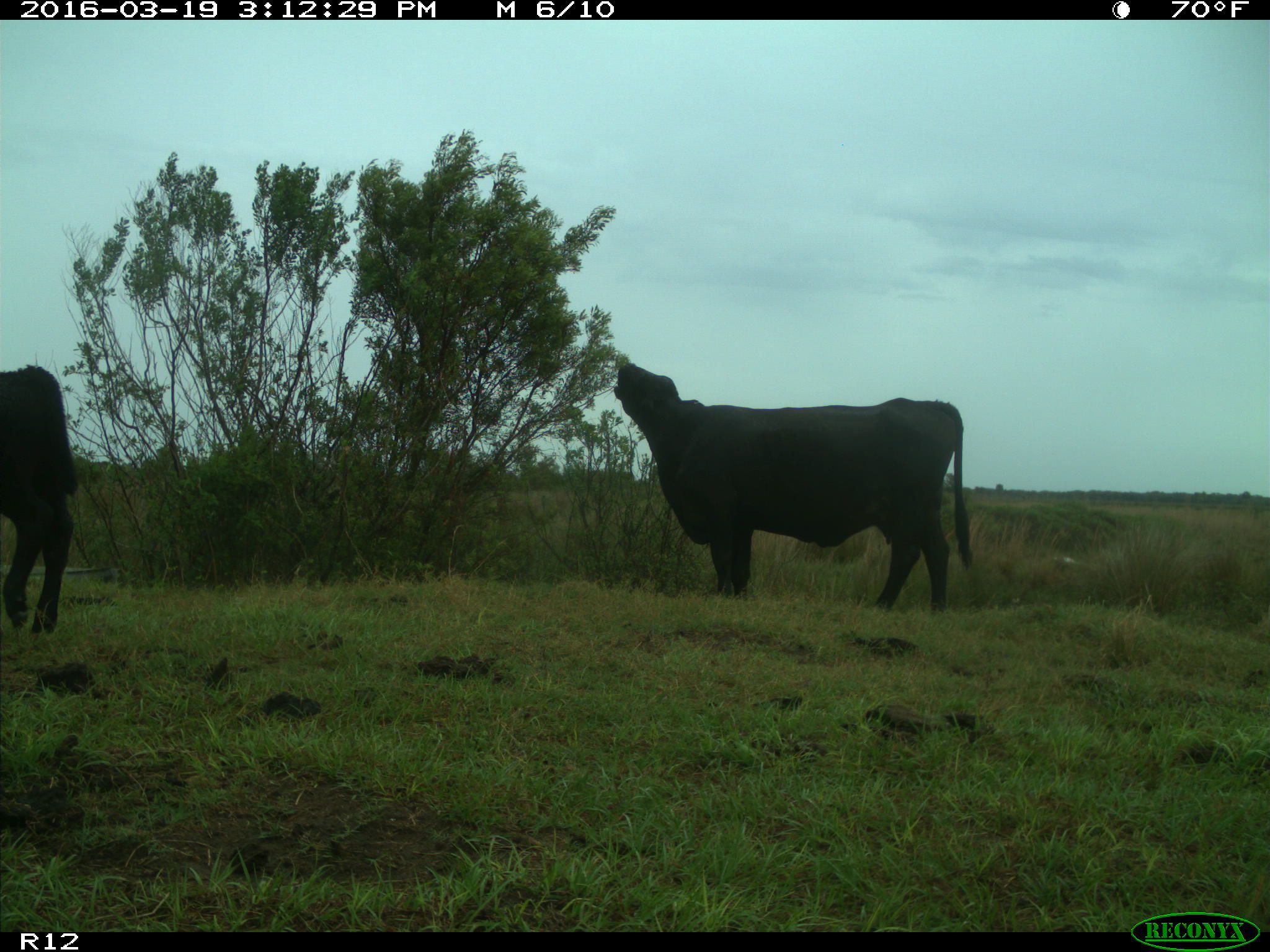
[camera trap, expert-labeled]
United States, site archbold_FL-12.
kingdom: Animalia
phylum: Chordata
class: Mammalia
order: Artiodactyla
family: Bovidae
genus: Bos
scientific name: Bos taurus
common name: domestic cow